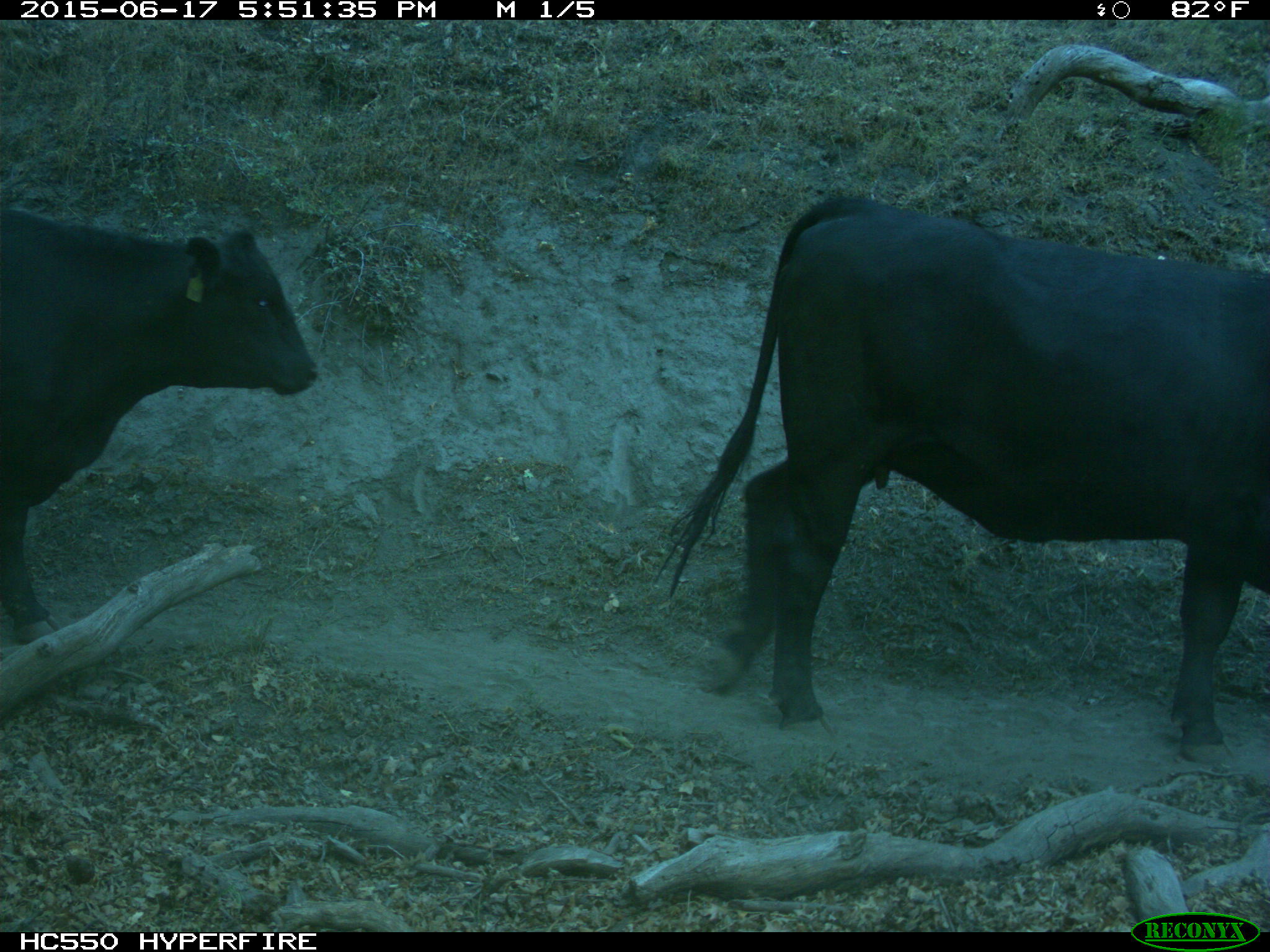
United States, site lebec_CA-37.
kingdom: Animalia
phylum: Chordata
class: Mammalia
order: Artiodactyla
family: Bovidae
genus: Bos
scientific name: Bos taurus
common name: domestic cow